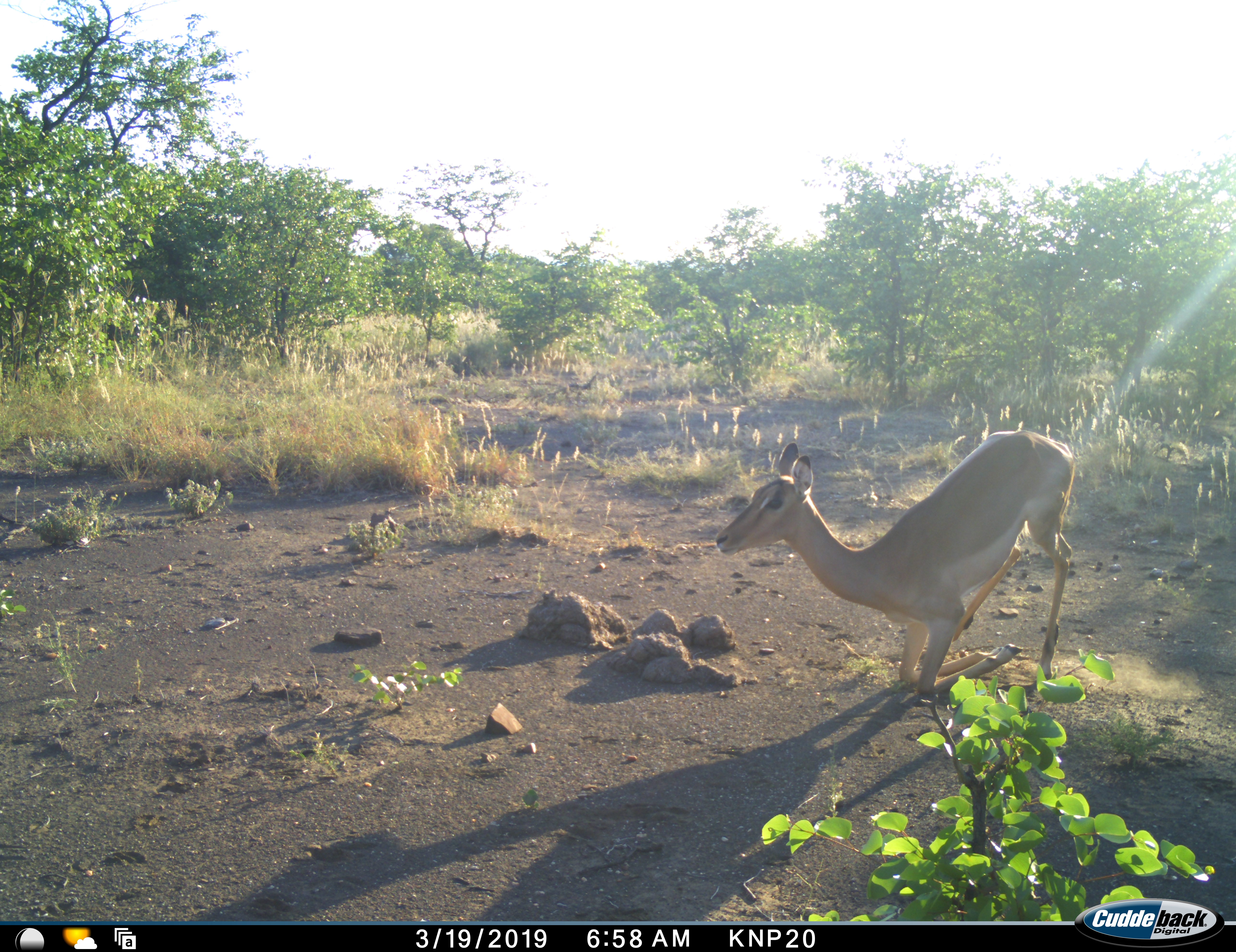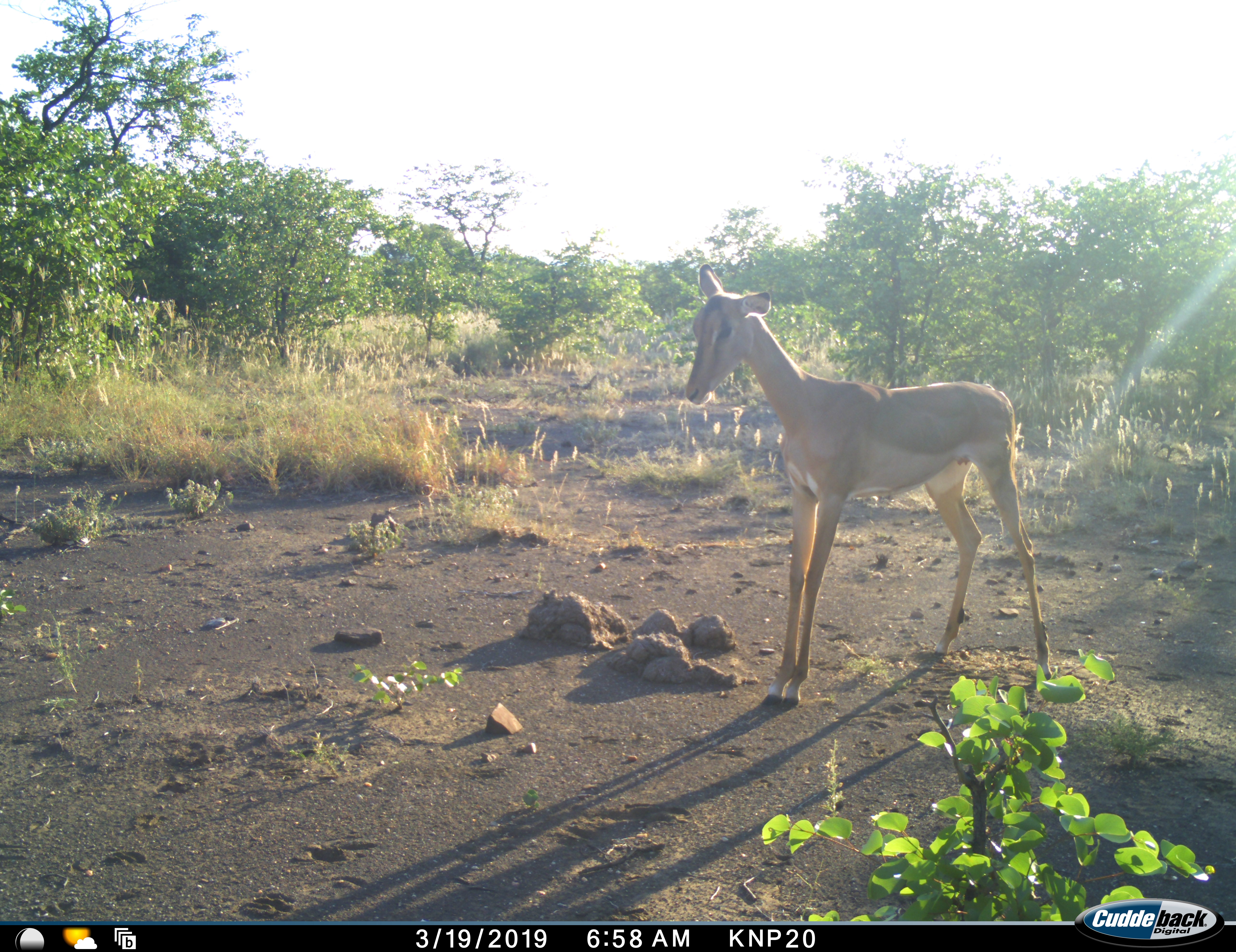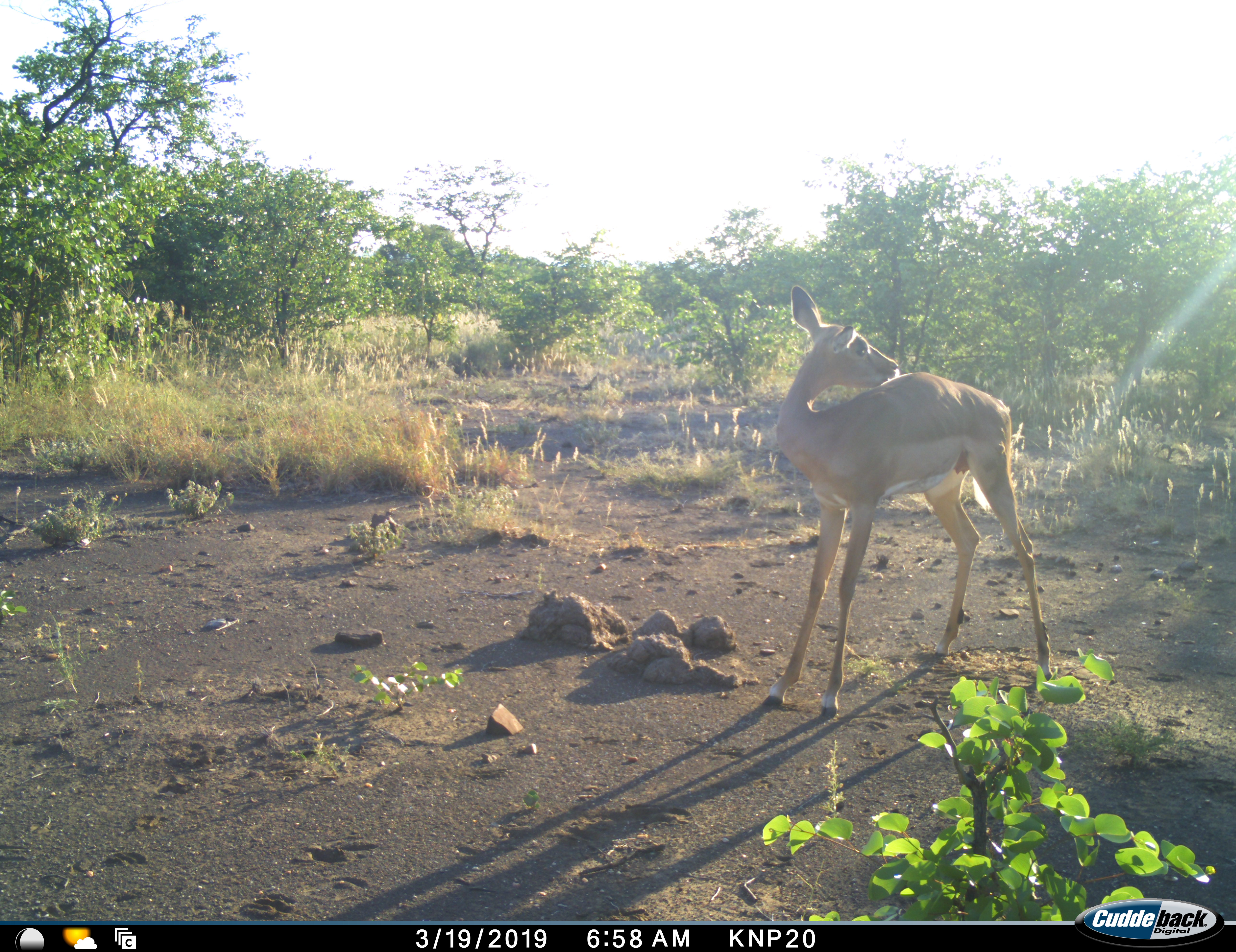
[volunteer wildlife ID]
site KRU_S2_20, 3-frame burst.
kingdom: Animalia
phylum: Chordata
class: Mammalia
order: Artiodactyla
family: Bovidae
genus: Aepyceros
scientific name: Aepyceros melampus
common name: impala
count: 1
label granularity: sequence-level